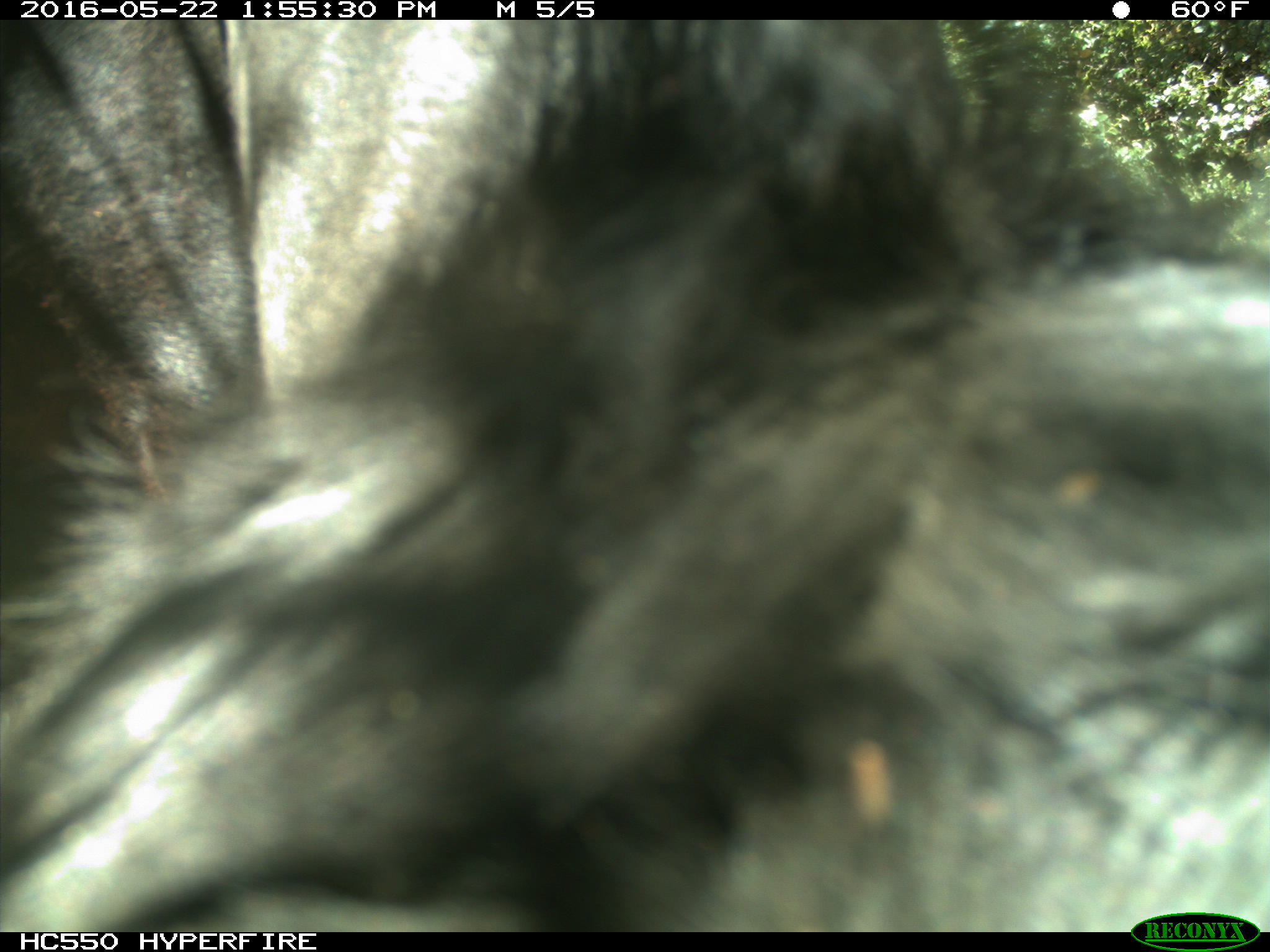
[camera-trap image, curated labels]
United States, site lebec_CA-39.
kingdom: Animalia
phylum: Chordata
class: Mammalia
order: Artiodactyla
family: Bovidae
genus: Bos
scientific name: Bos taurus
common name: domestic cow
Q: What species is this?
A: Bos taurus (domestic cow).